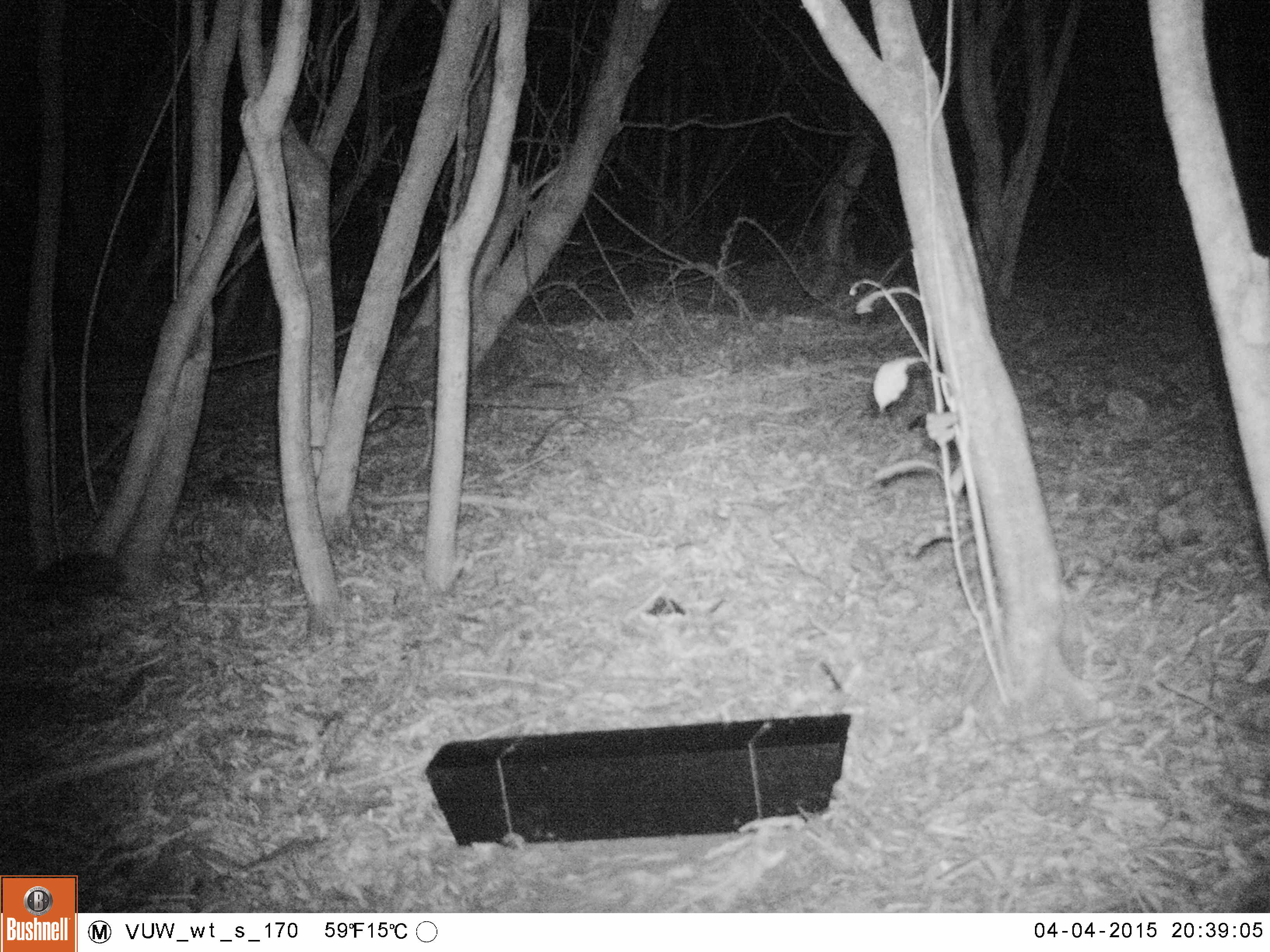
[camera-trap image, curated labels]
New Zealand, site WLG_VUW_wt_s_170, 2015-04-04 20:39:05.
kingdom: Animalia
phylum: Chordata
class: Mammalia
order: Eulipotyphla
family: Erinaceidae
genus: Erinaceus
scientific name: Erinaceus europaeus europaeus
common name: european hedgehog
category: hedgehog